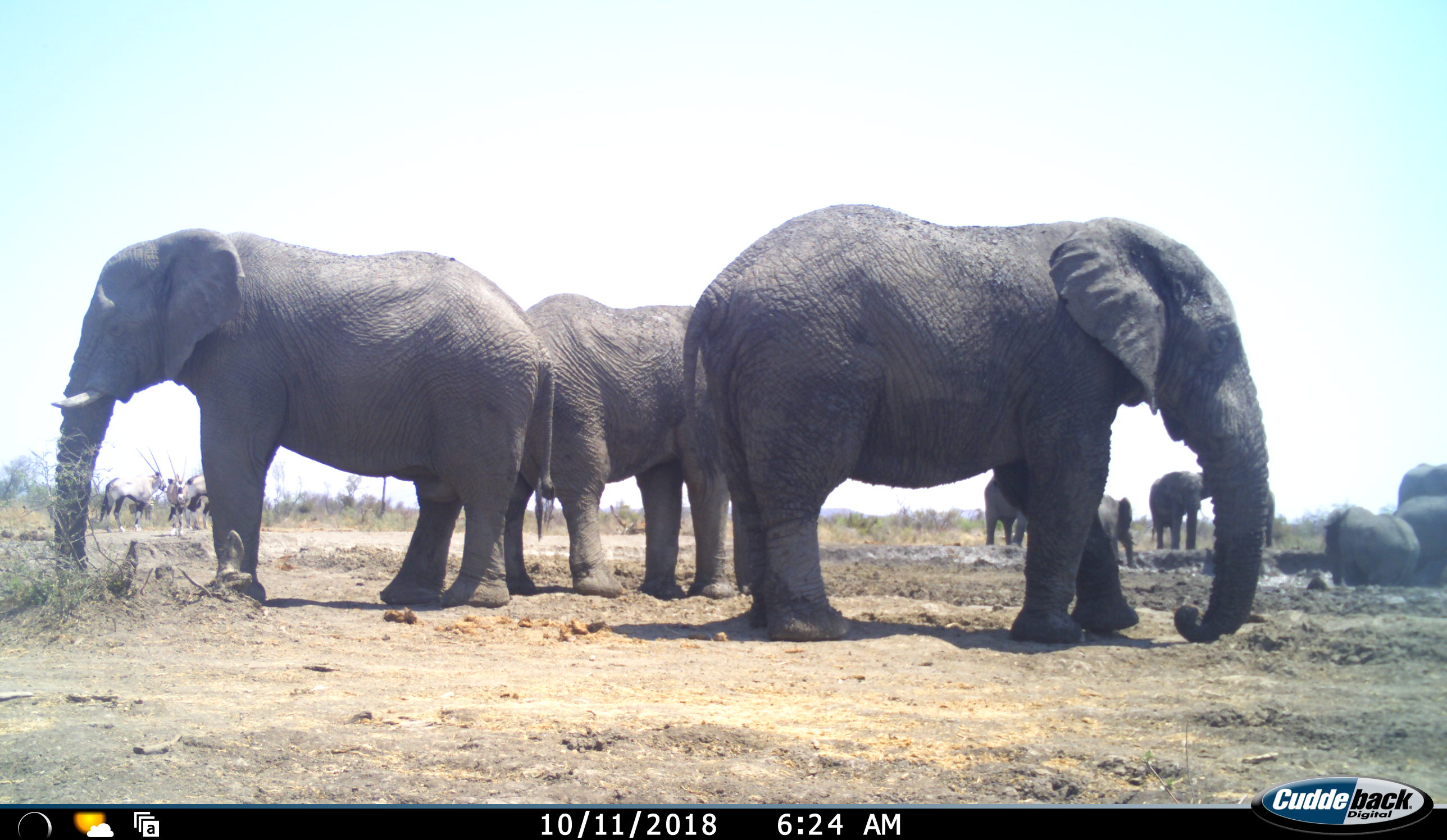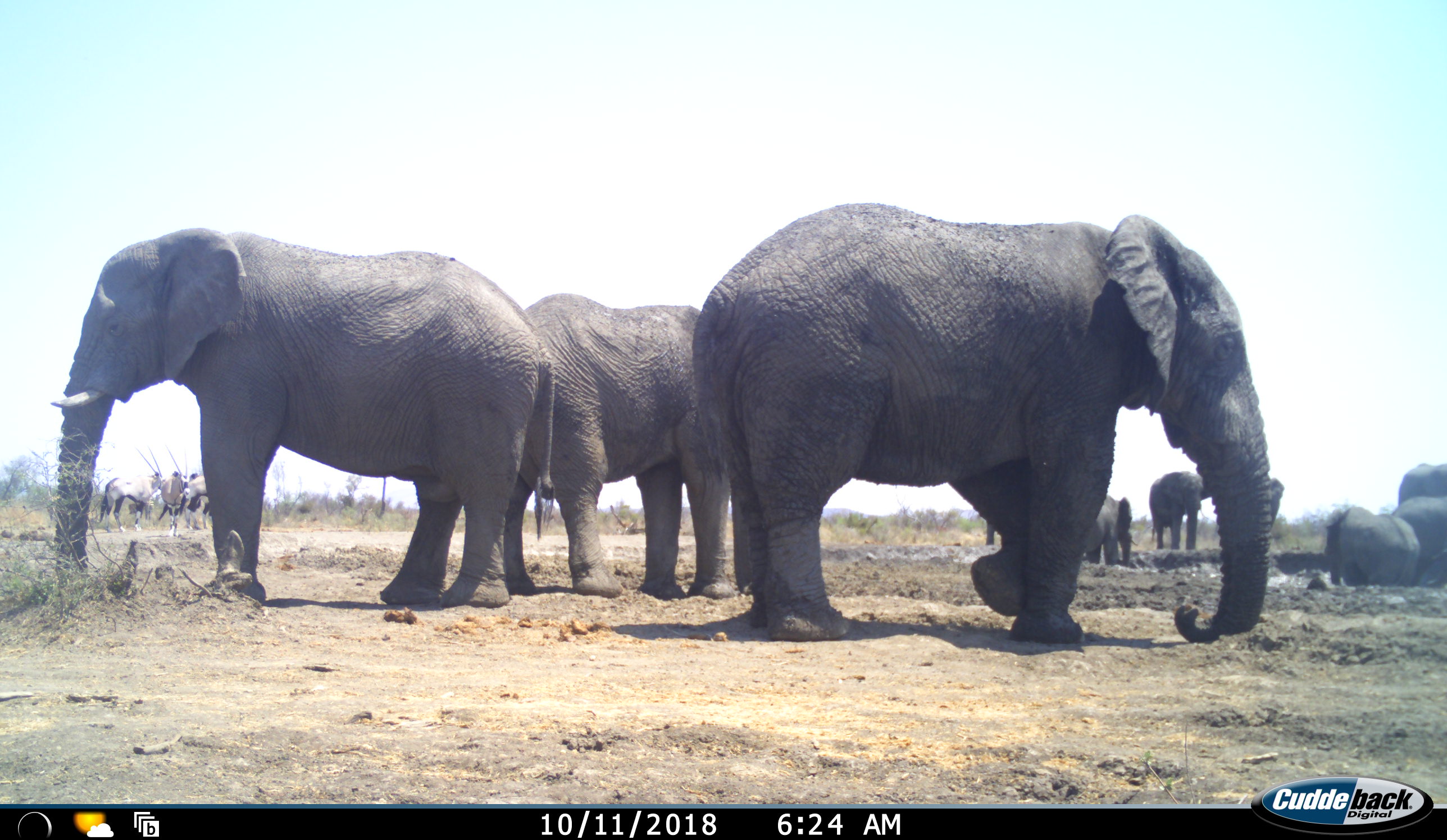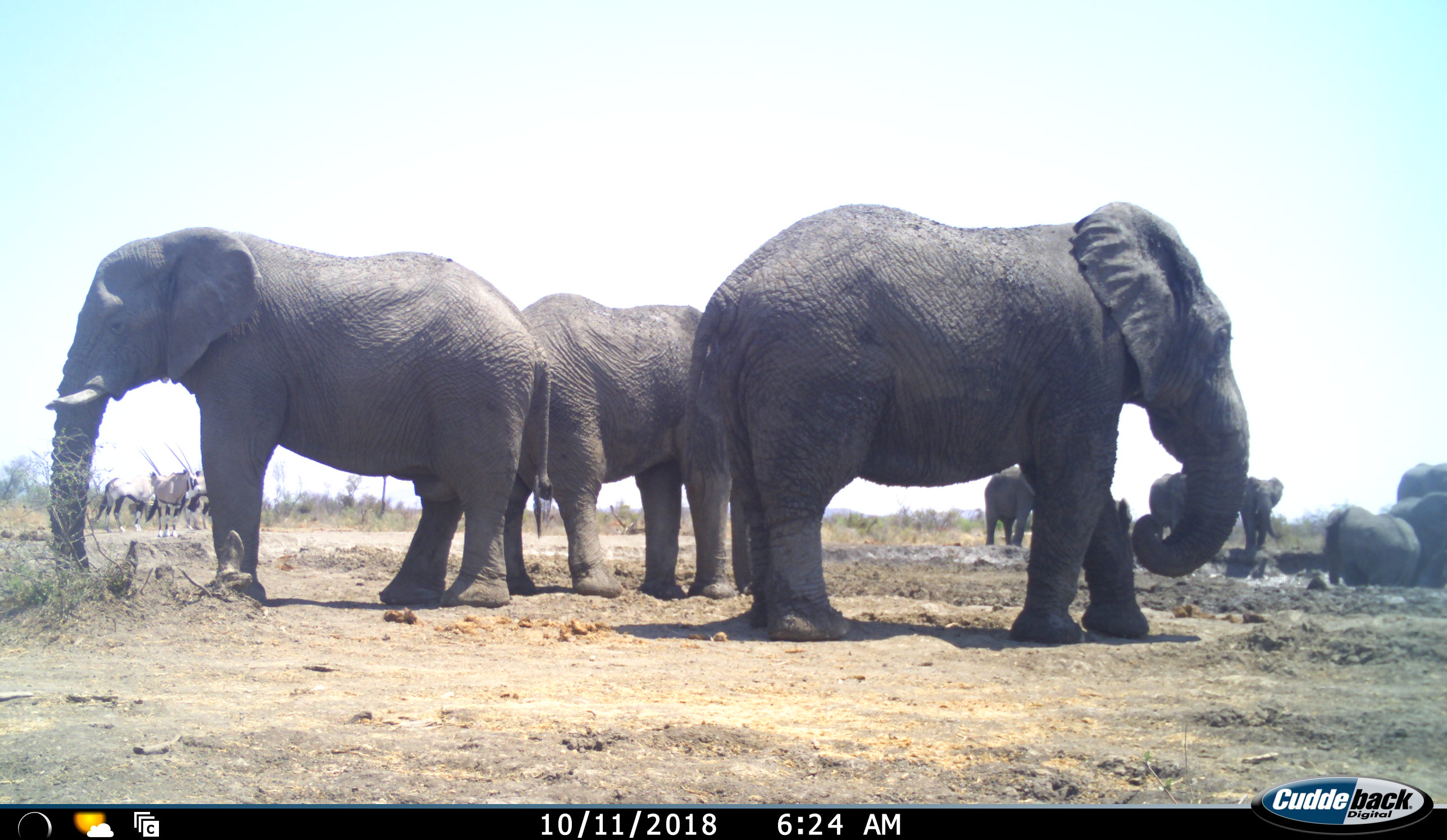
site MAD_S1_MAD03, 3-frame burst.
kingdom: Animalia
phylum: Chordata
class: Mammalia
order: Proboscidea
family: Elephantidae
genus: Loxodonta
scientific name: Loxodonta africana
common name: african bush elephant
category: elephant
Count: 10.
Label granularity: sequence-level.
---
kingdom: Animalia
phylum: Chordata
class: Mammalia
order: Artiodactyla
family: Bovidae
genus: Oryx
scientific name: Oryx gazella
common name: gemsbok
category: oryx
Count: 3.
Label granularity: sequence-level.